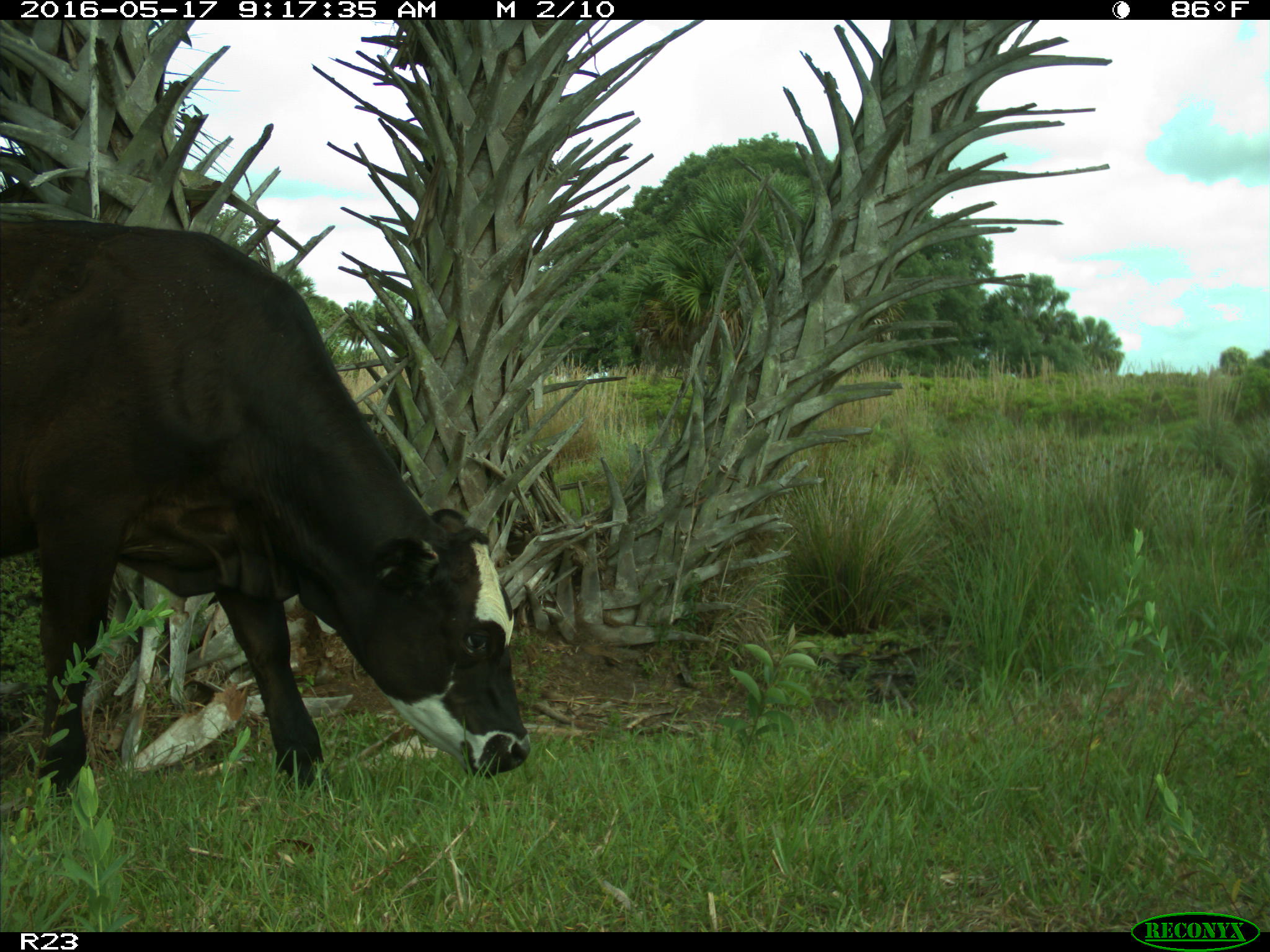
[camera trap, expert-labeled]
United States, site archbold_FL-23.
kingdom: Animalia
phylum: Chordata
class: Mammalia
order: Artiodactyla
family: Bovidae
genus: Bos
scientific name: Bos taurus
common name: domestic cow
Bos taurus (domestic cow).